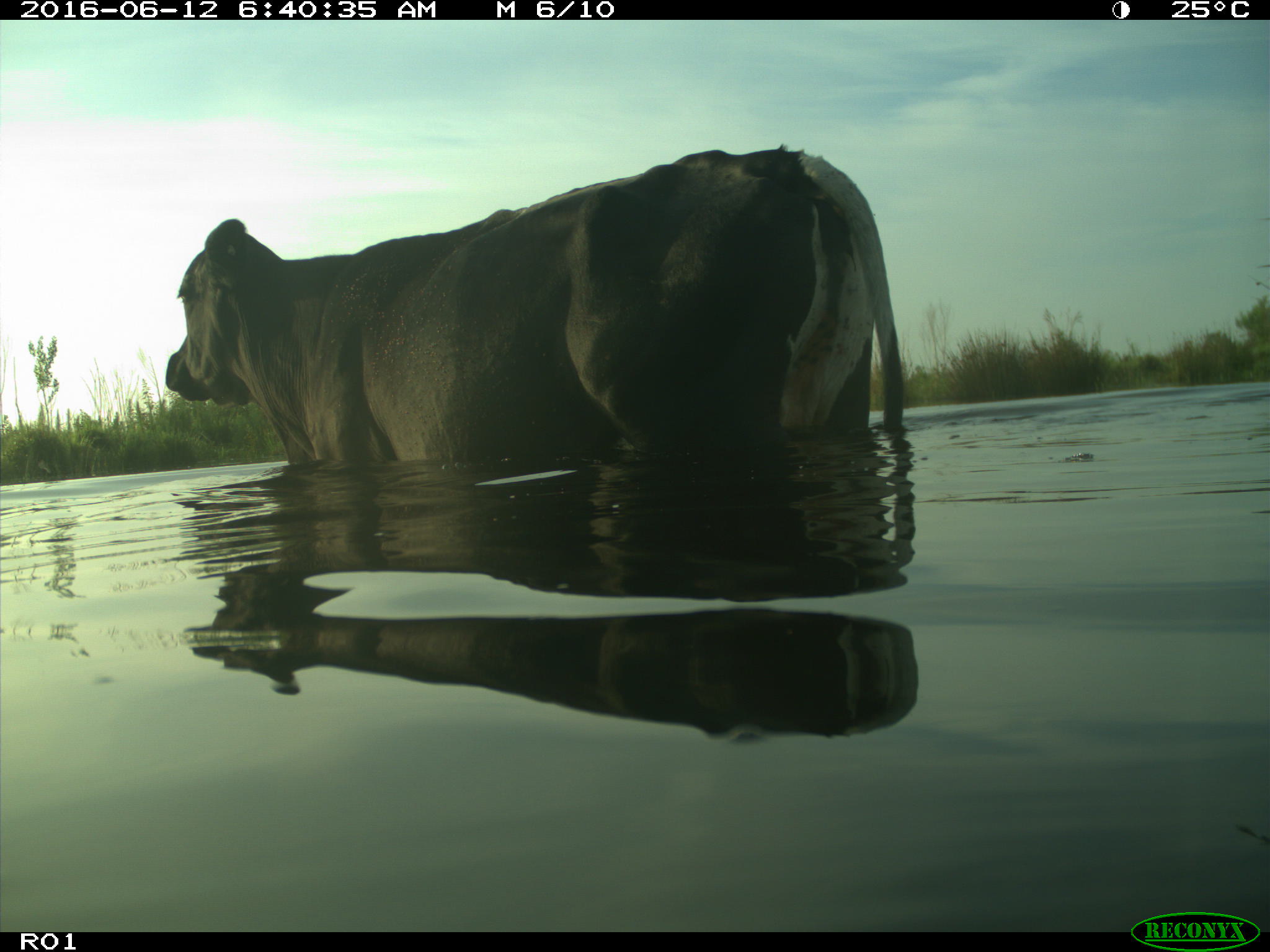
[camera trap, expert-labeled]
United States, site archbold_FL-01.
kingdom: Animalia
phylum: Chordata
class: Mammalia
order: Artiodactyla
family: Bovidae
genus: Bos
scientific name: Bos taurus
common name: domestic cow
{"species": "Bos taurus (domestic cow)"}